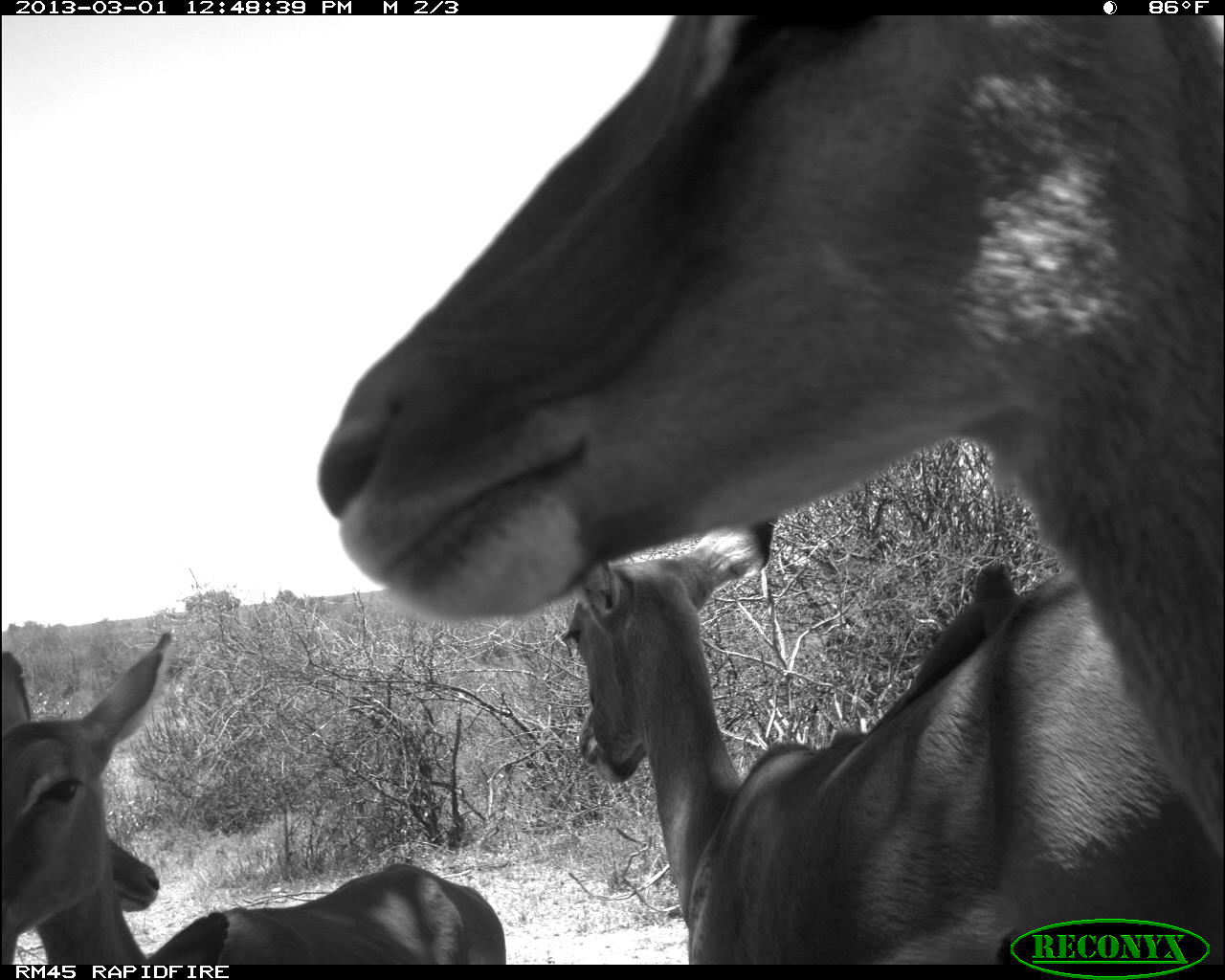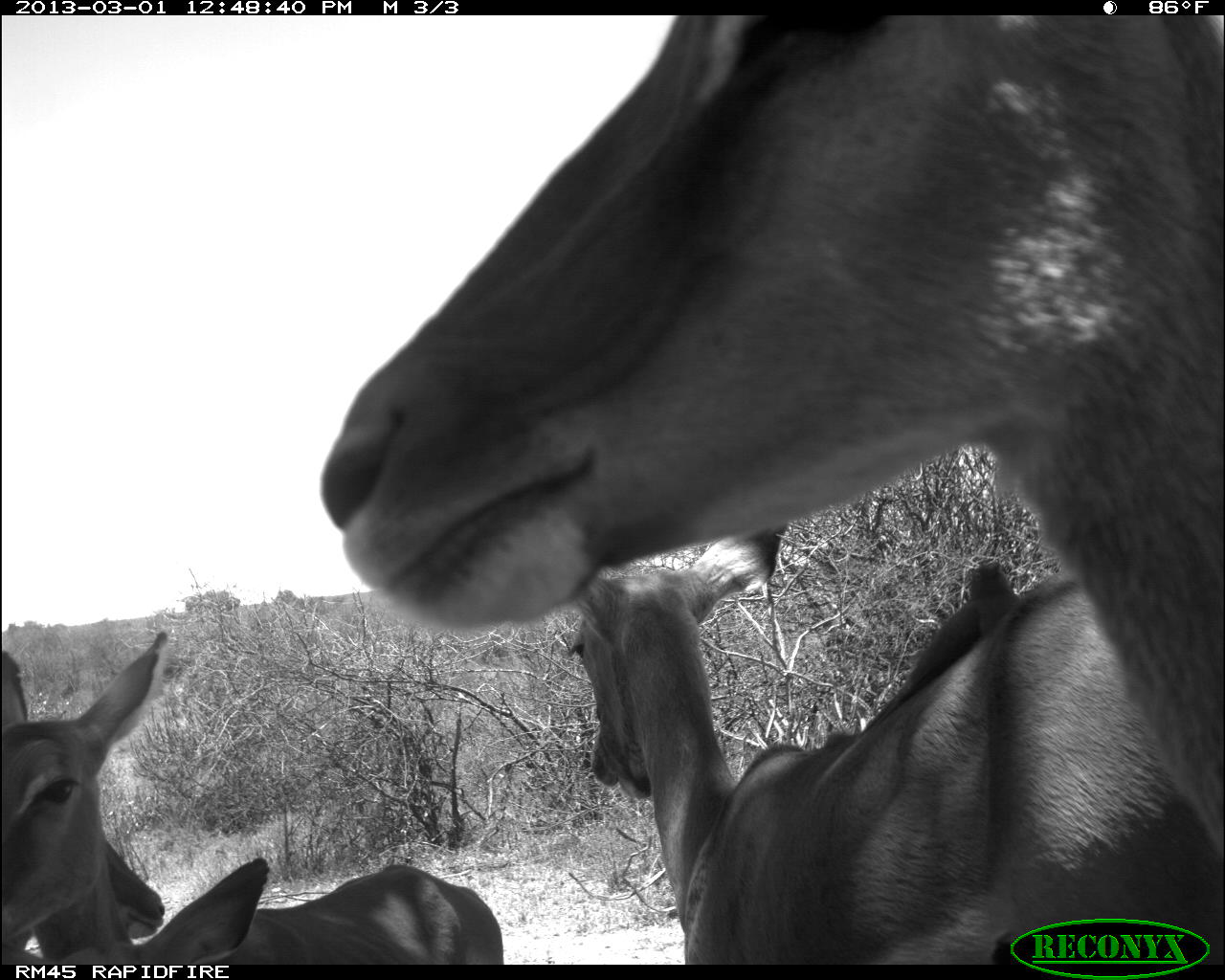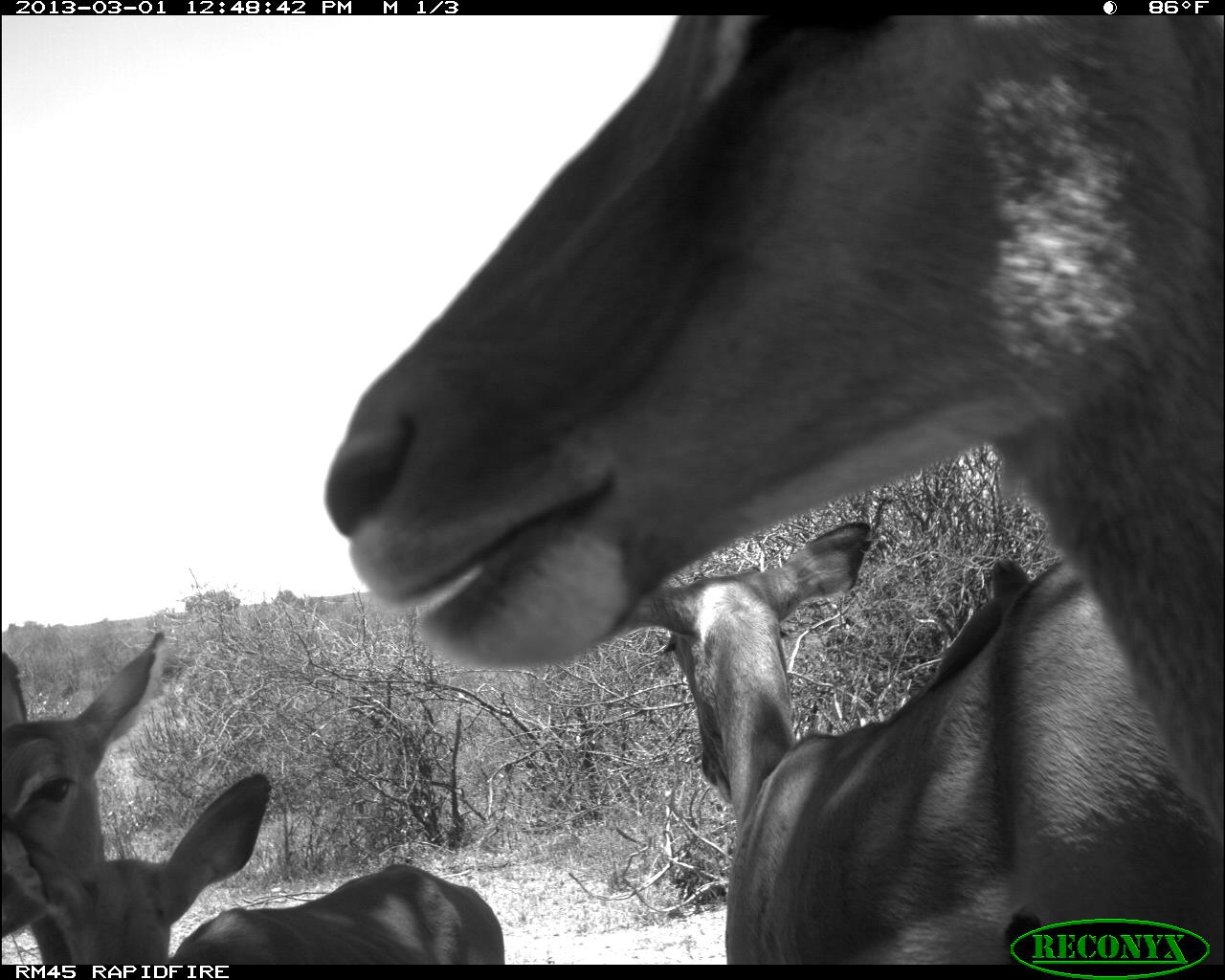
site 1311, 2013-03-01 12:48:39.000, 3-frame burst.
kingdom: Animalia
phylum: Chordata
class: Mammalia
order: Artiodactyla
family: Bovidae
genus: Aepyceros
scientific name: Aepyceros melampus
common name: impala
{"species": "Aepyceros melampus (impala)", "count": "5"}